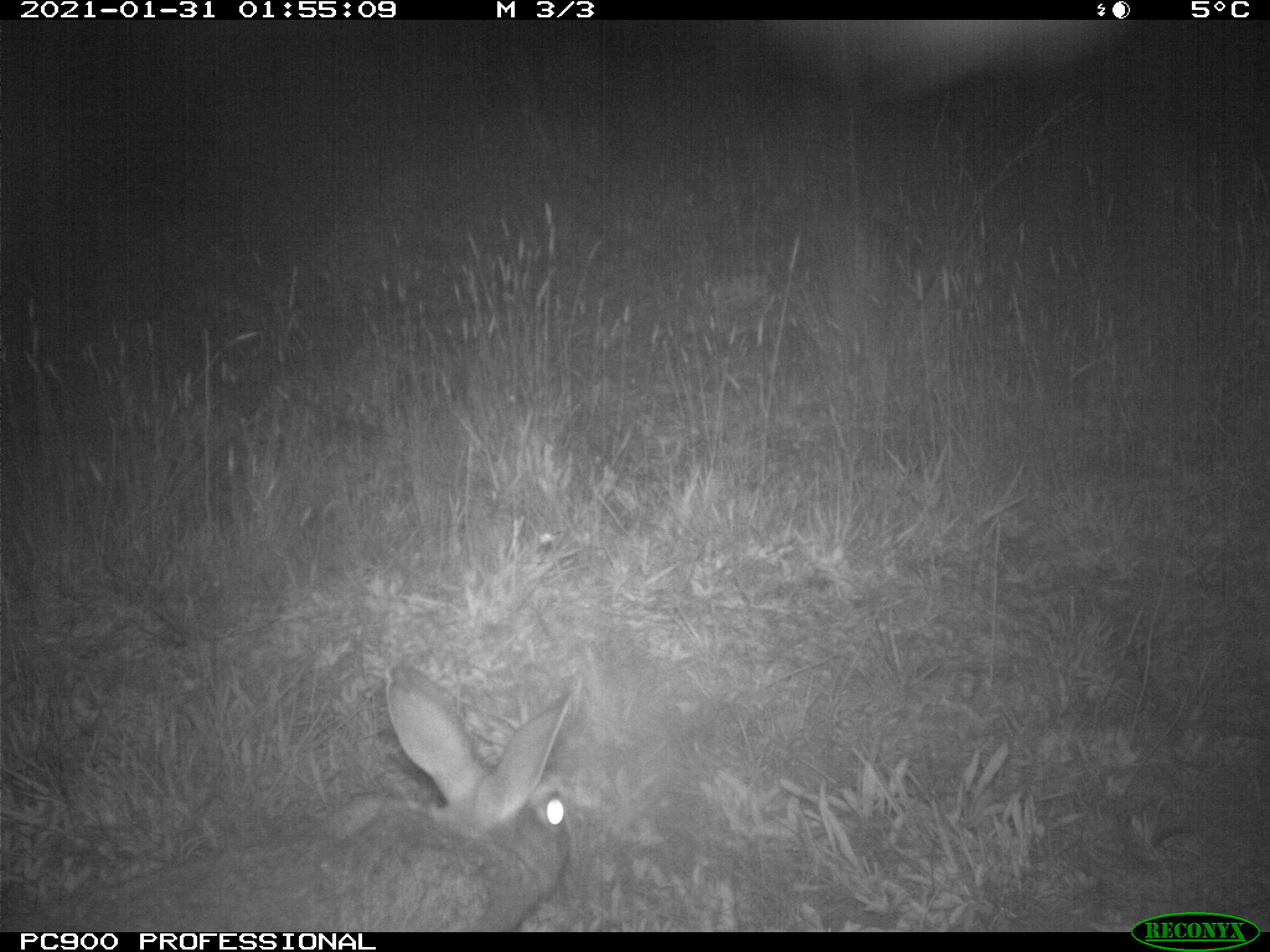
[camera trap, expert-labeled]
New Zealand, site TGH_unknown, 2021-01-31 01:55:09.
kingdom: Animalia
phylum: Chordata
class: Mammalia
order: Lagomorpha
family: Leporidae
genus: Oryctolagus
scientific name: Oryctolagus cuniculus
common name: european rabbit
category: rabbit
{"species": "rabbit (european rabbit) (Oryctolagus cuniculus)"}